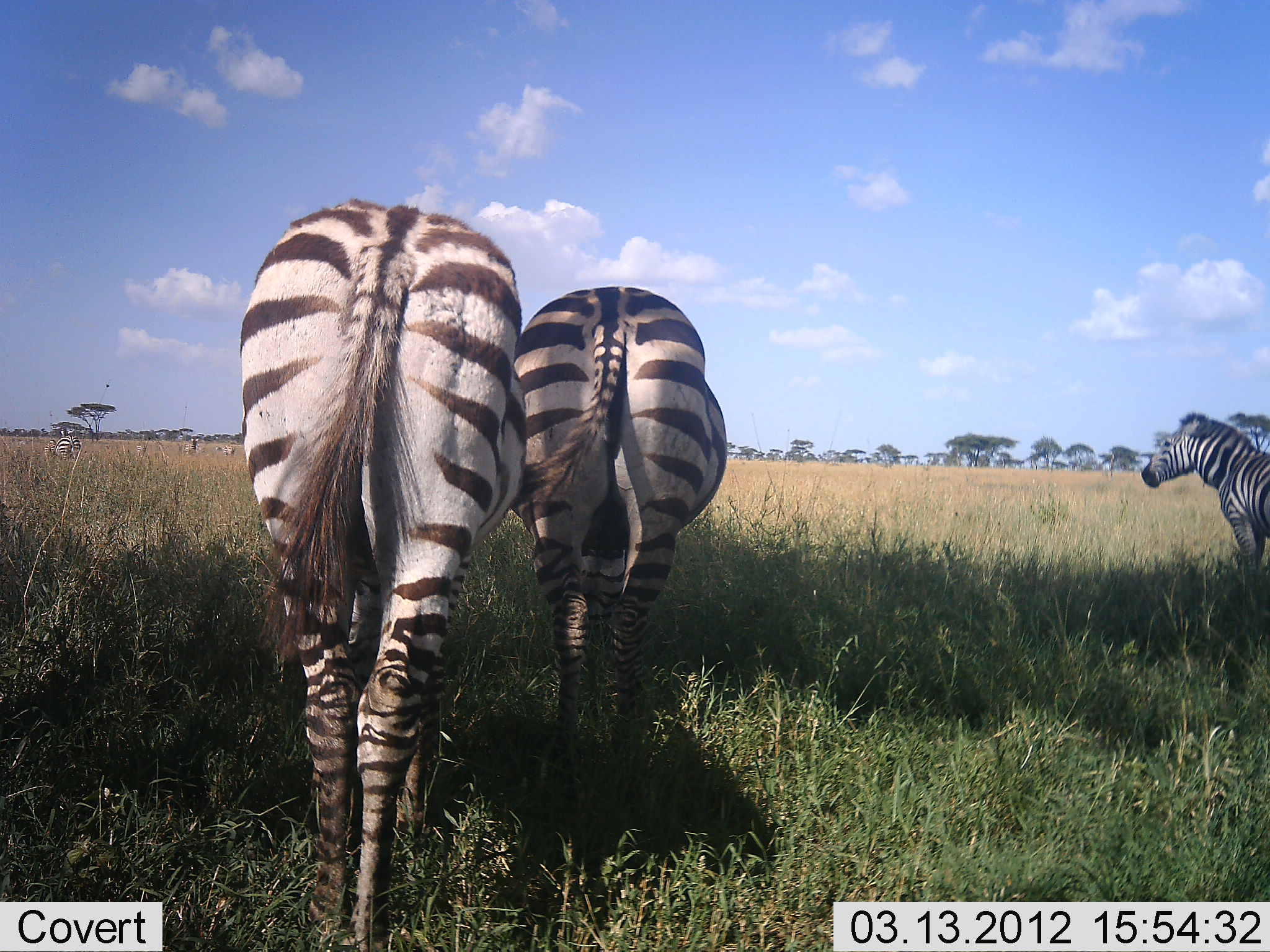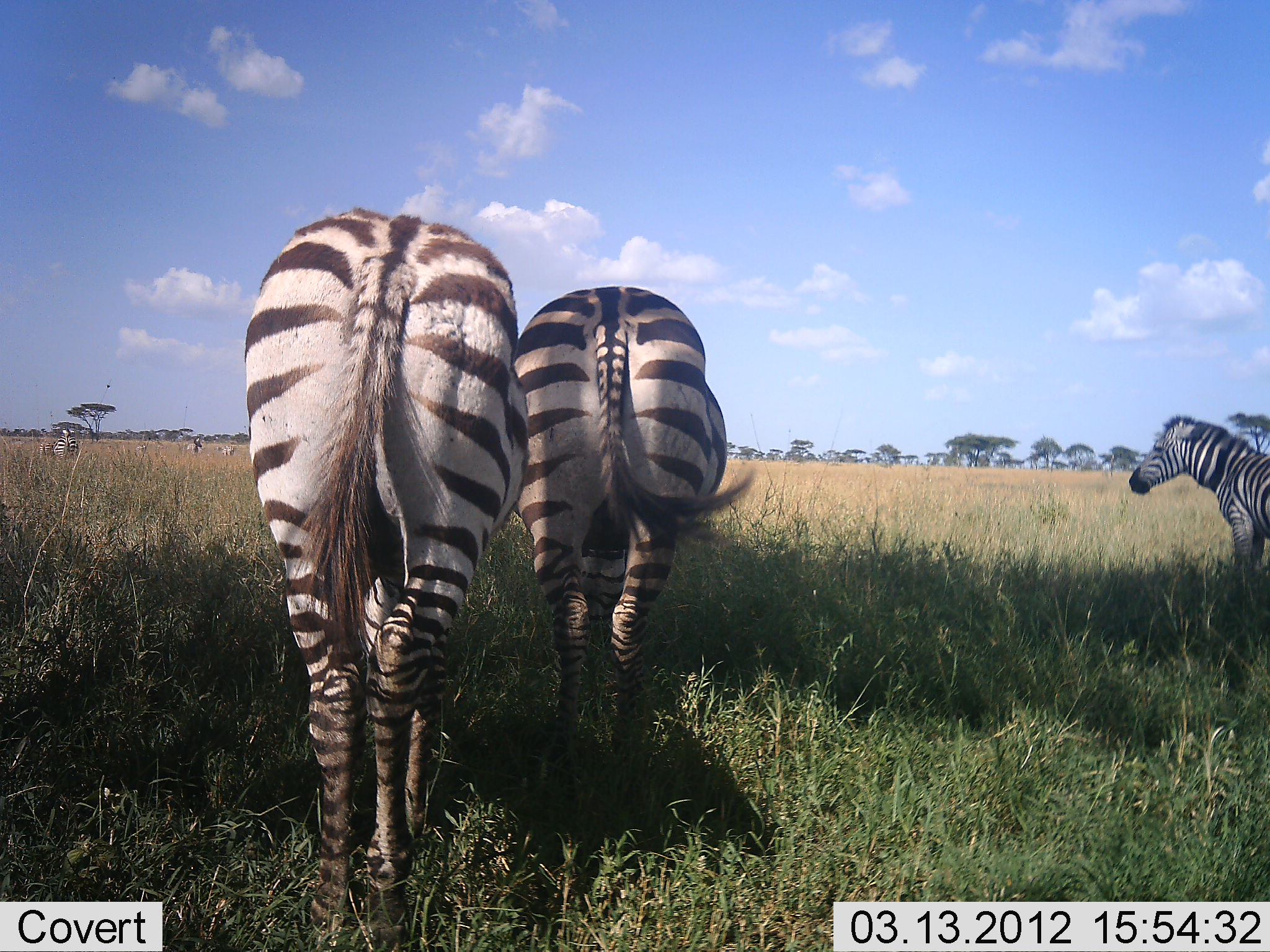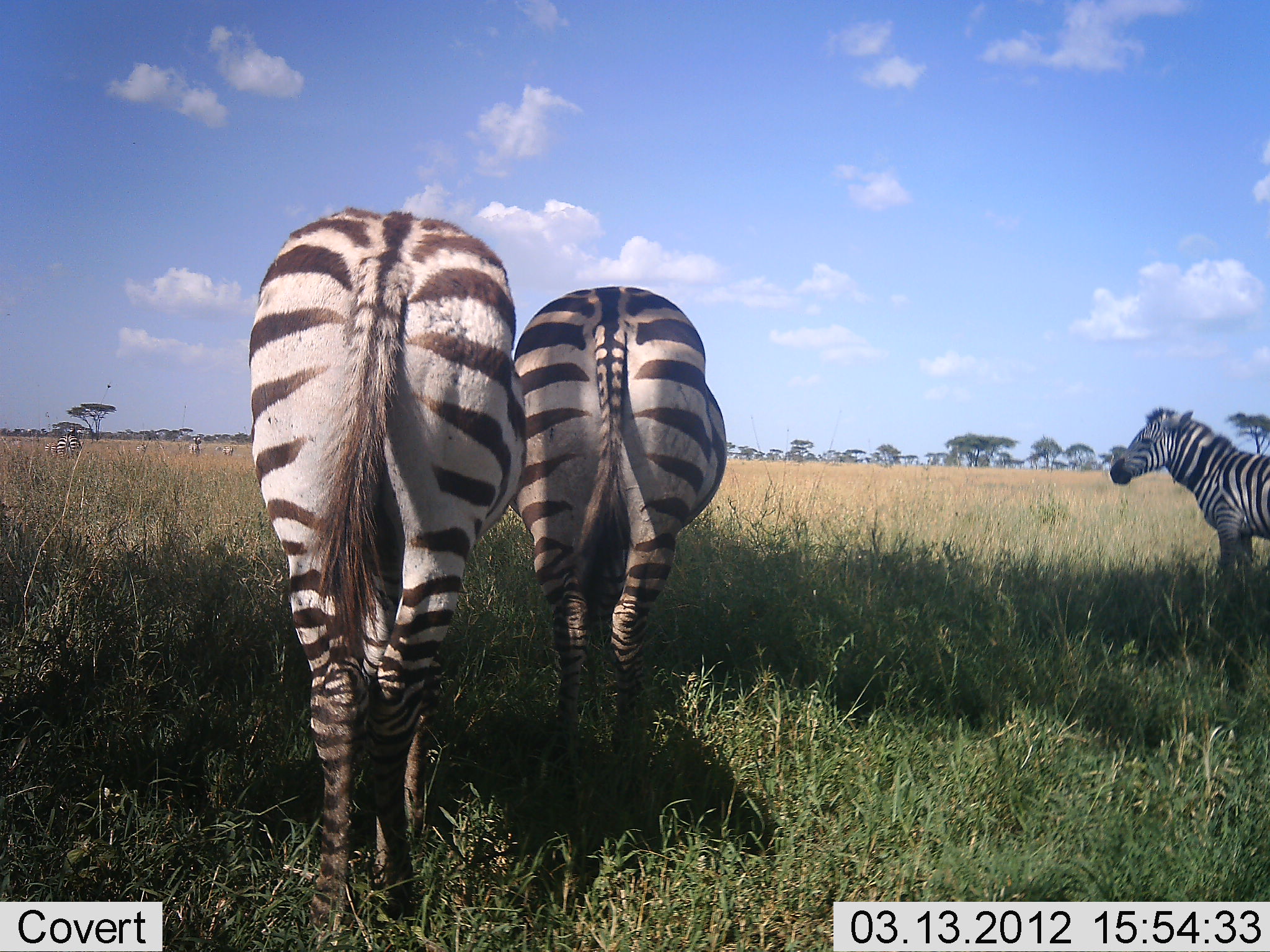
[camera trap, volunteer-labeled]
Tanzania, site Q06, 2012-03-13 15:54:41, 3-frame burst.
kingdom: Animalia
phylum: Chordata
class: Mammalia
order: Perissodactyla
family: Equidae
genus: Equus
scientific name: Equus quagga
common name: plains zebra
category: zebra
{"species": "zebra (plains zebra) (Equus quagga)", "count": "3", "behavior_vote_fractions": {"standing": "79%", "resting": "5%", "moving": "26%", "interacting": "0%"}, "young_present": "0%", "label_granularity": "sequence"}